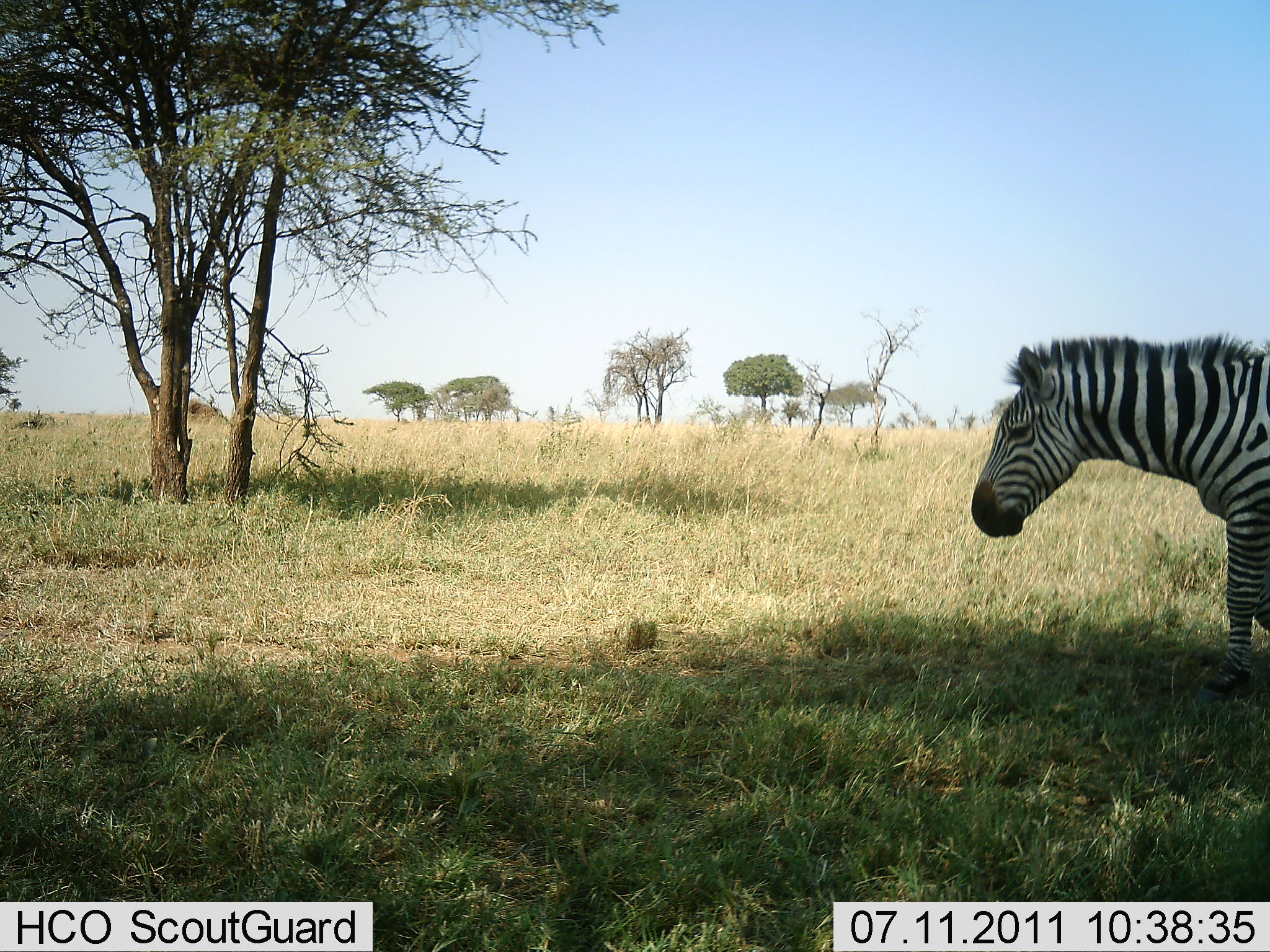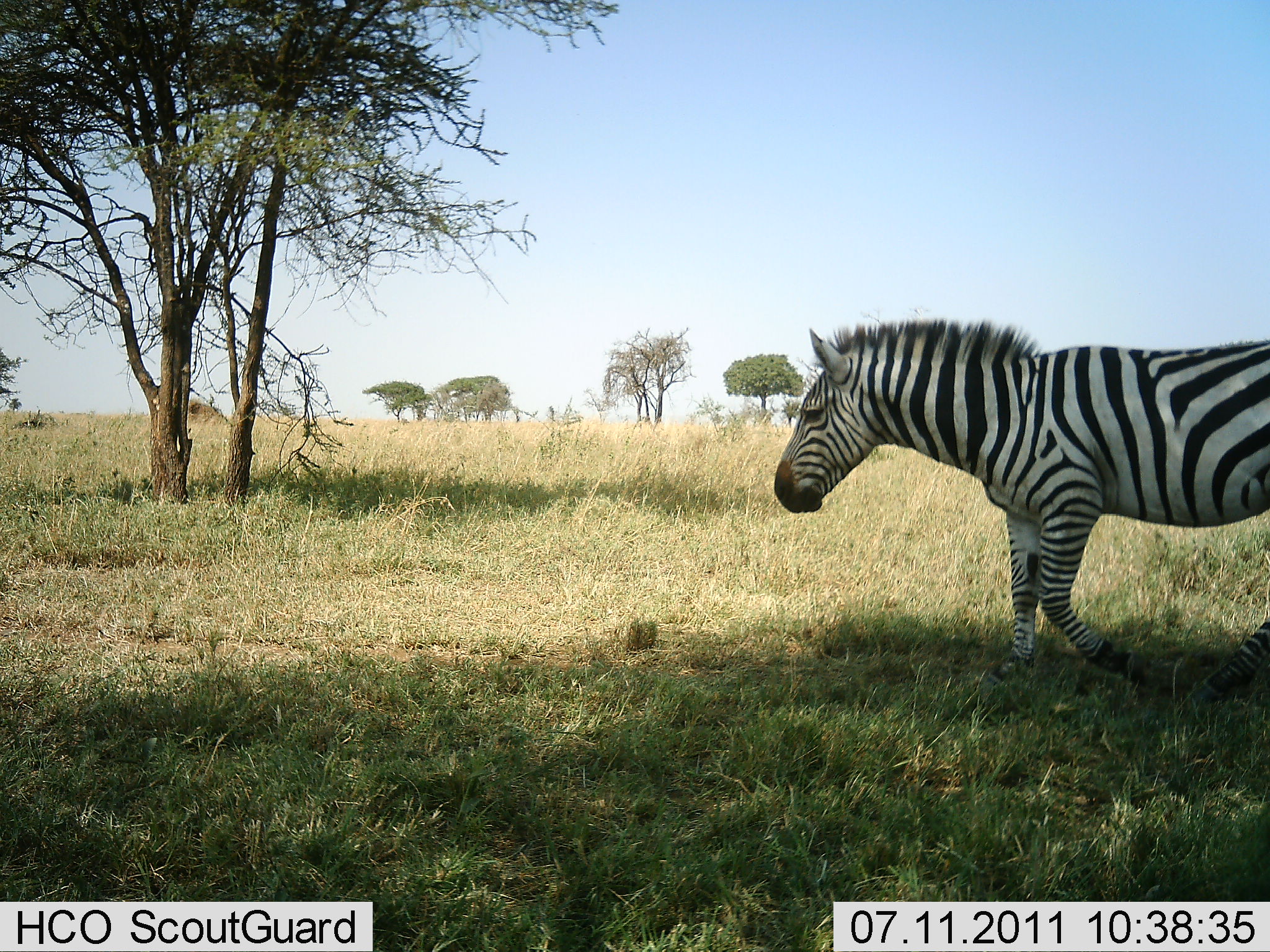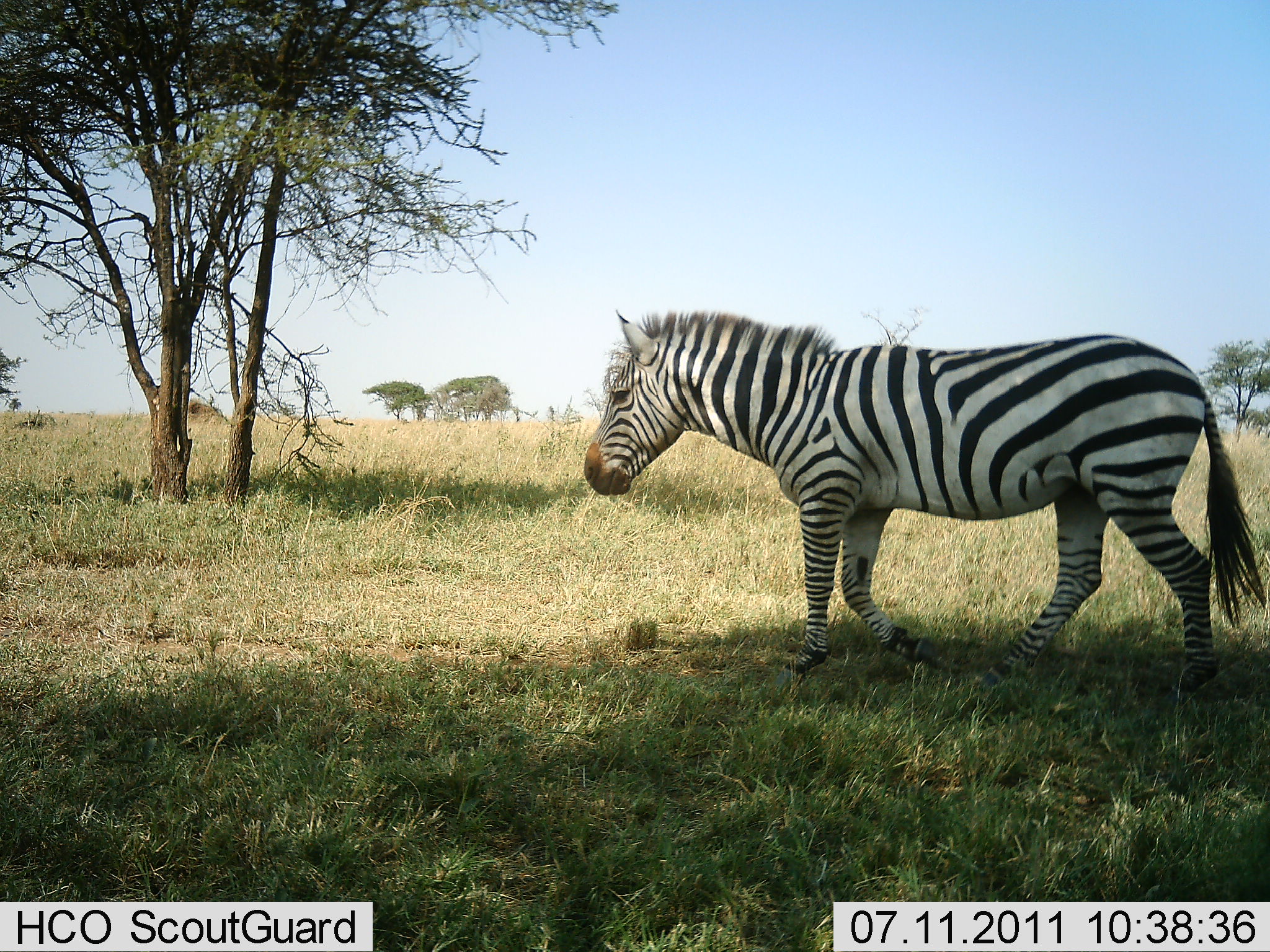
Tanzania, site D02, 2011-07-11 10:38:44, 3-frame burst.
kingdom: Animalia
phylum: Chordata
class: Mammalia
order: Perissodactyla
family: Equidae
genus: Equus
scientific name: Equus quagga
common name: plains zebra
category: zebra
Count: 1.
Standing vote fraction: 0%.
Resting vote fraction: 0%.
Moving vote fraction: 100%.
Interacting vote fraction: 0%.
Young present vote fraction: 0%.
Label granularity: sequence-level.